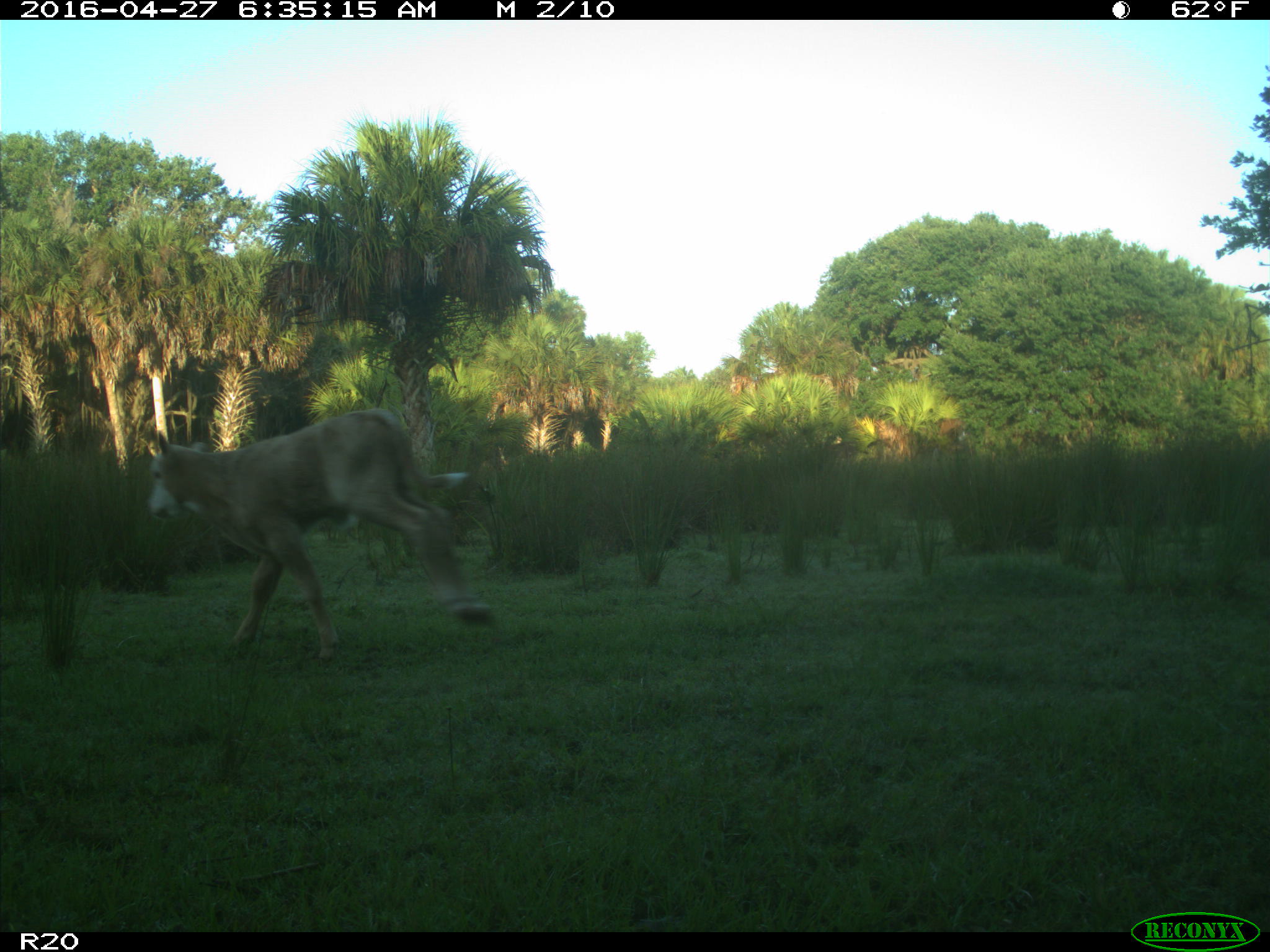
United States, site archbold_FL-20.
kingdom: Animalia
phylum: Chordata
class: Mammalia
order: Artiodactyla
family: Bovidae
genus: Bos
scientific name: Bos taurus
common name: domestic cow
Bos taurus (domestic cow).